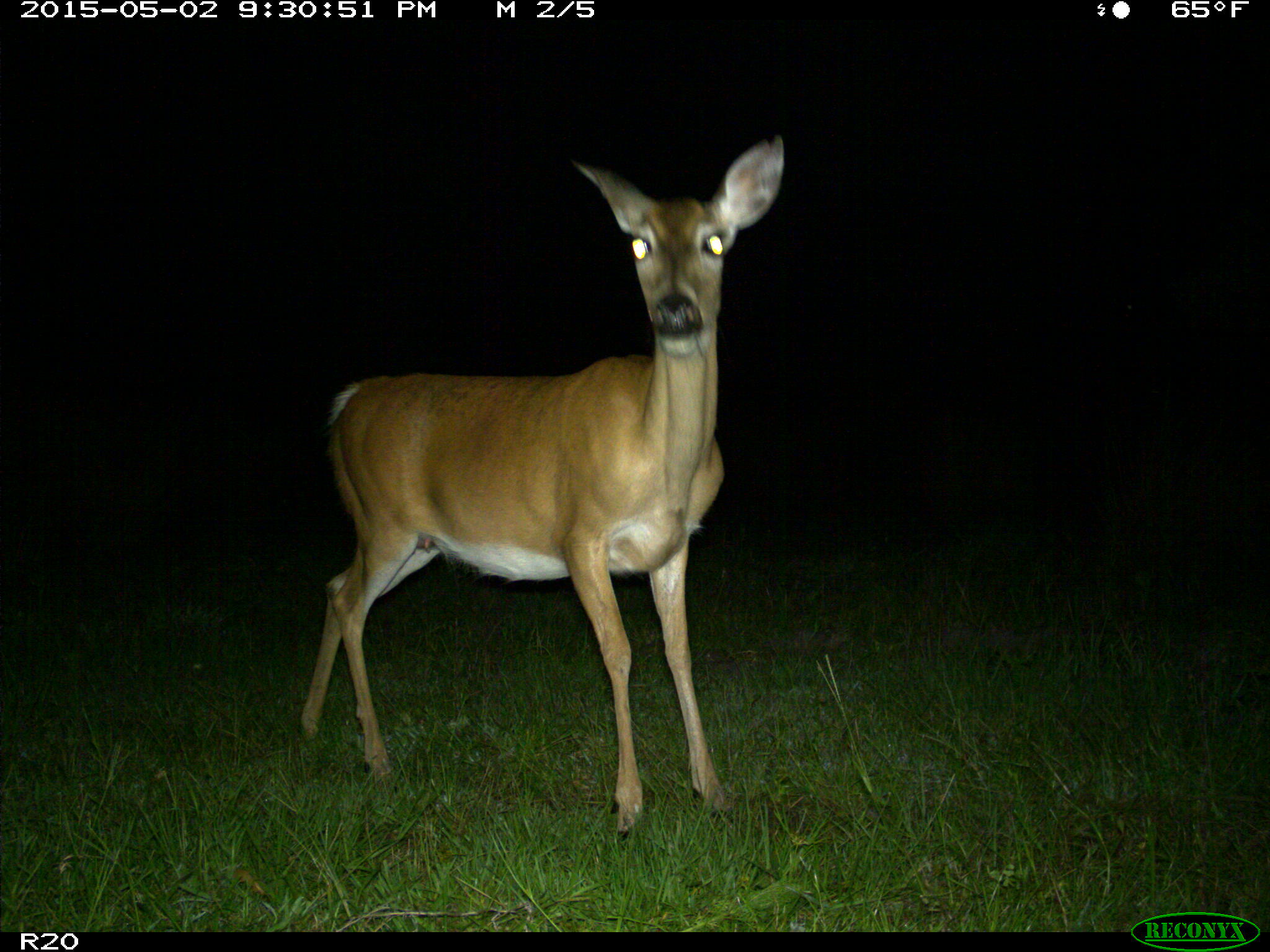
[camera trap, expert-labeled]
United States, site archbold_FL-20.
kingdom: Animalia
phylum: Chordata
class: Mammalia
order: Artiodactyla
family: Cervidae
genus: Odocoileus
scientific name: Odocoileus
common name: deer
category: unidentified deer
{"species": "unidentified deer (deer) (Odocoileus)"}